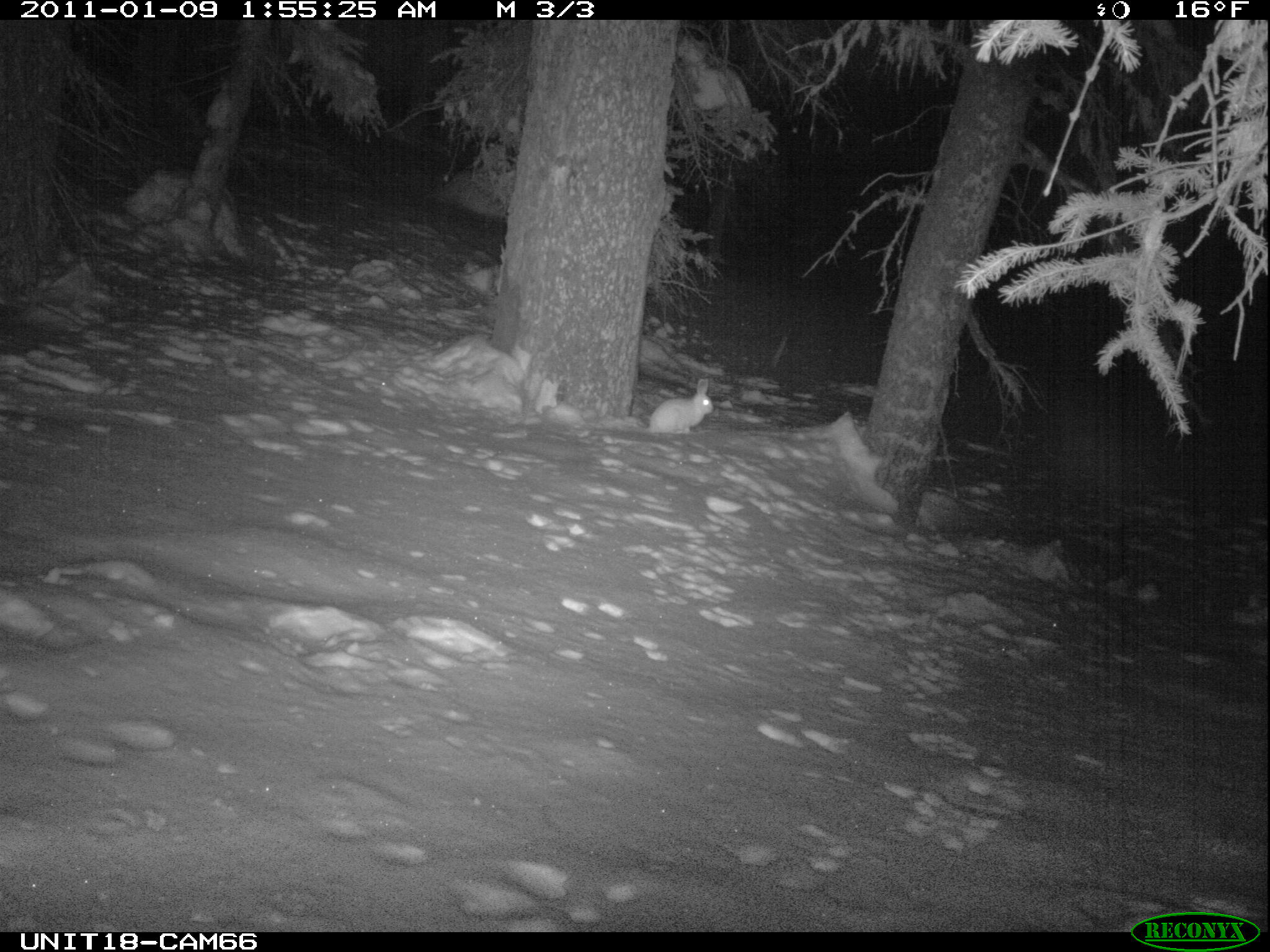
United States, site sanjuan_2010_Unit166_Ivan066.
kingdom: Animalia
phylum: Chordata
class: Mammalia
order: Lagomorpha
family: Leporidae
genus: Lepus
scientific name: Lepus americanus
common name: snowshoe hare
Lepus americanus (snowshoe hare).